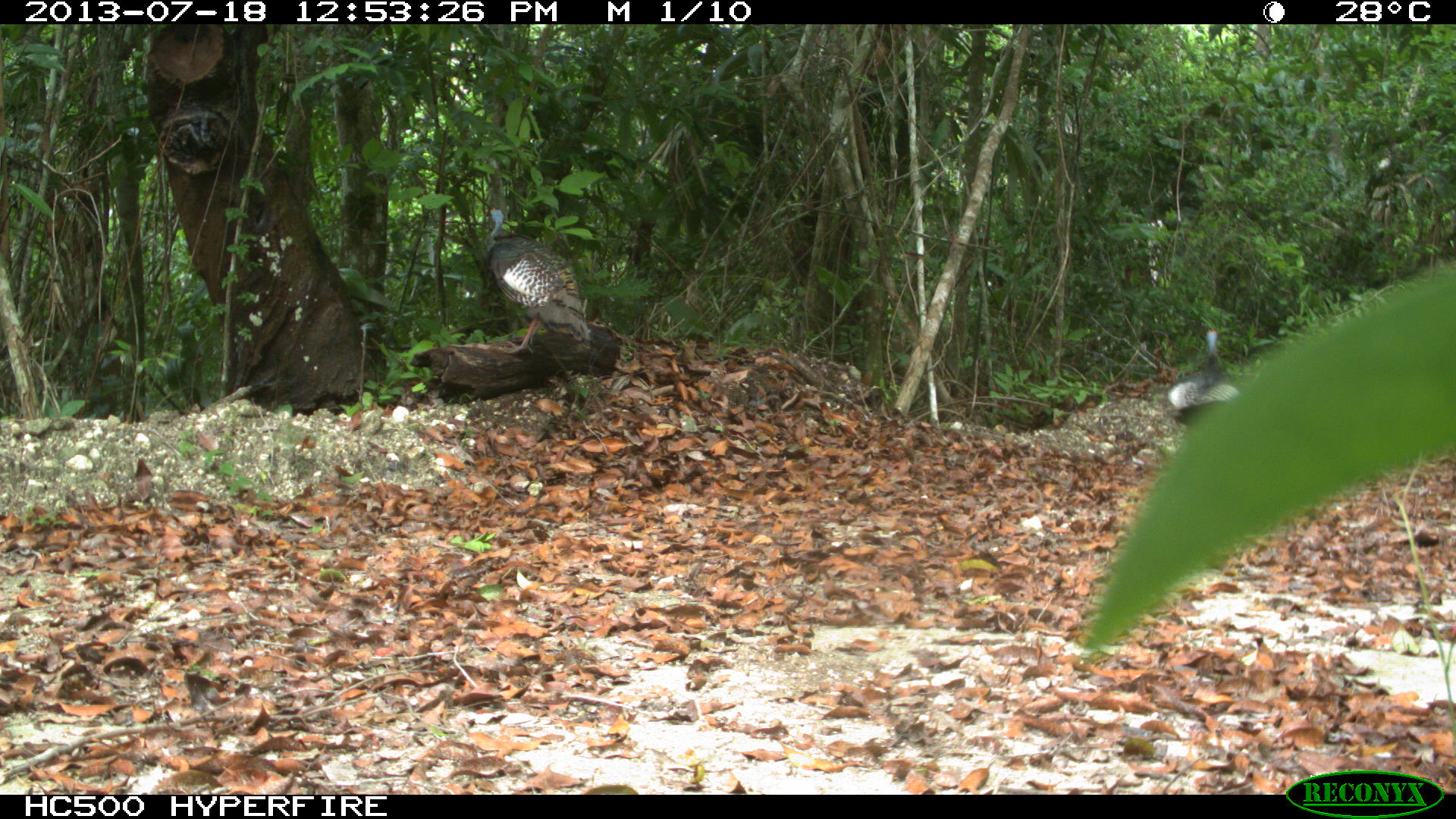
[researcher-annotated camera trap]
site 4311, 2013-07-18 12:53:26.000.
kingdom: Animalia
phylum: Chordata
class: Aves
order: Galliformes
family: Phasianidae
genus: Meleagris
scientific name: Meleagris ocellata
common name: ocellated turkey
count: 2